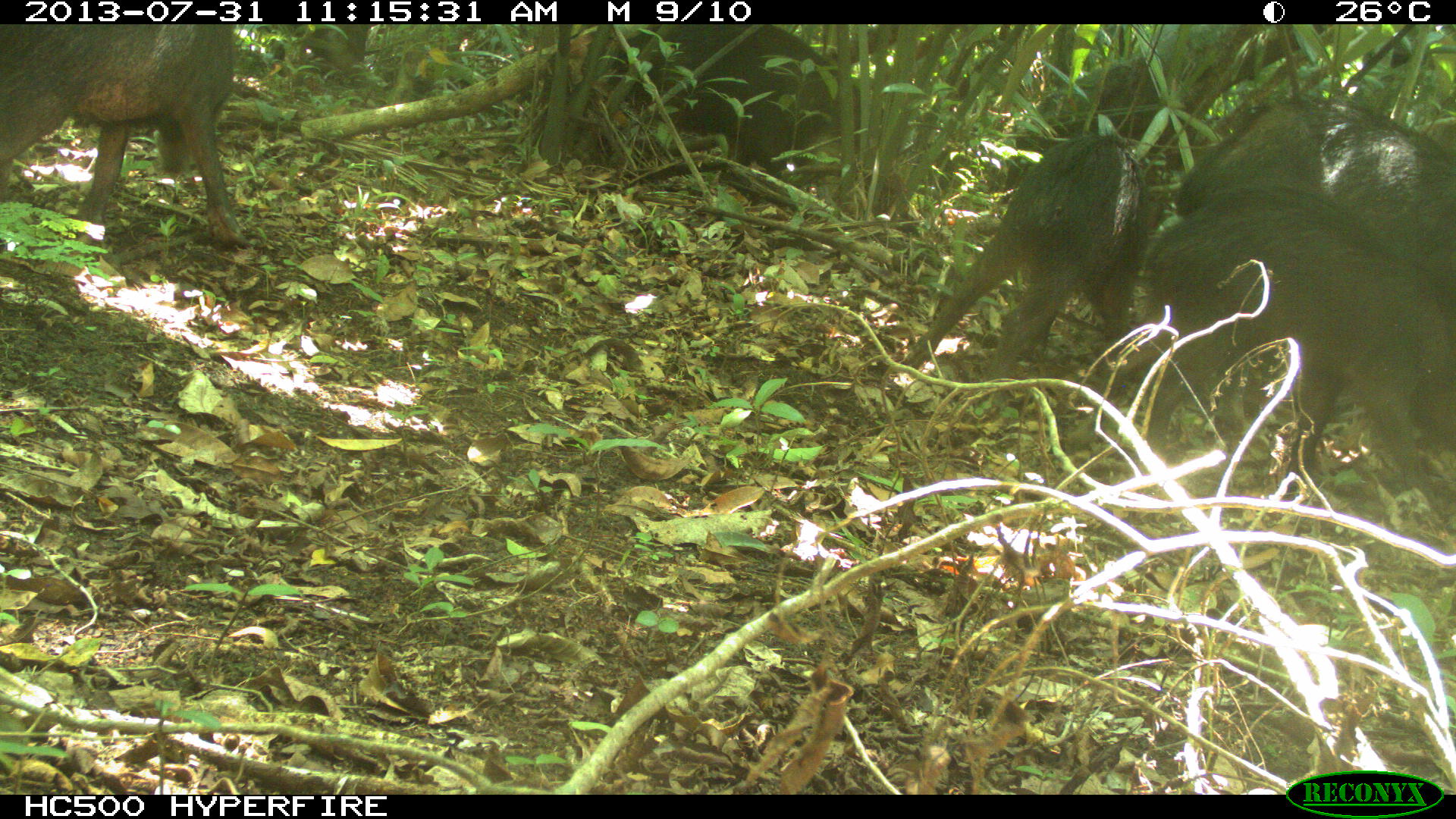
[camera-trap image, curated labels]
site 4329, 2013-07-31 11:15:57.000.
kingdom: Animalia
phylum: Chordata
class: Mammalia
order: Artiodactyla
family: Tayassuidae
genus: Tayassu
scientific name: Tayassu pecari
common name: white-lipped peccary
Tayassu pecari (white-lipped peccary), count 10.